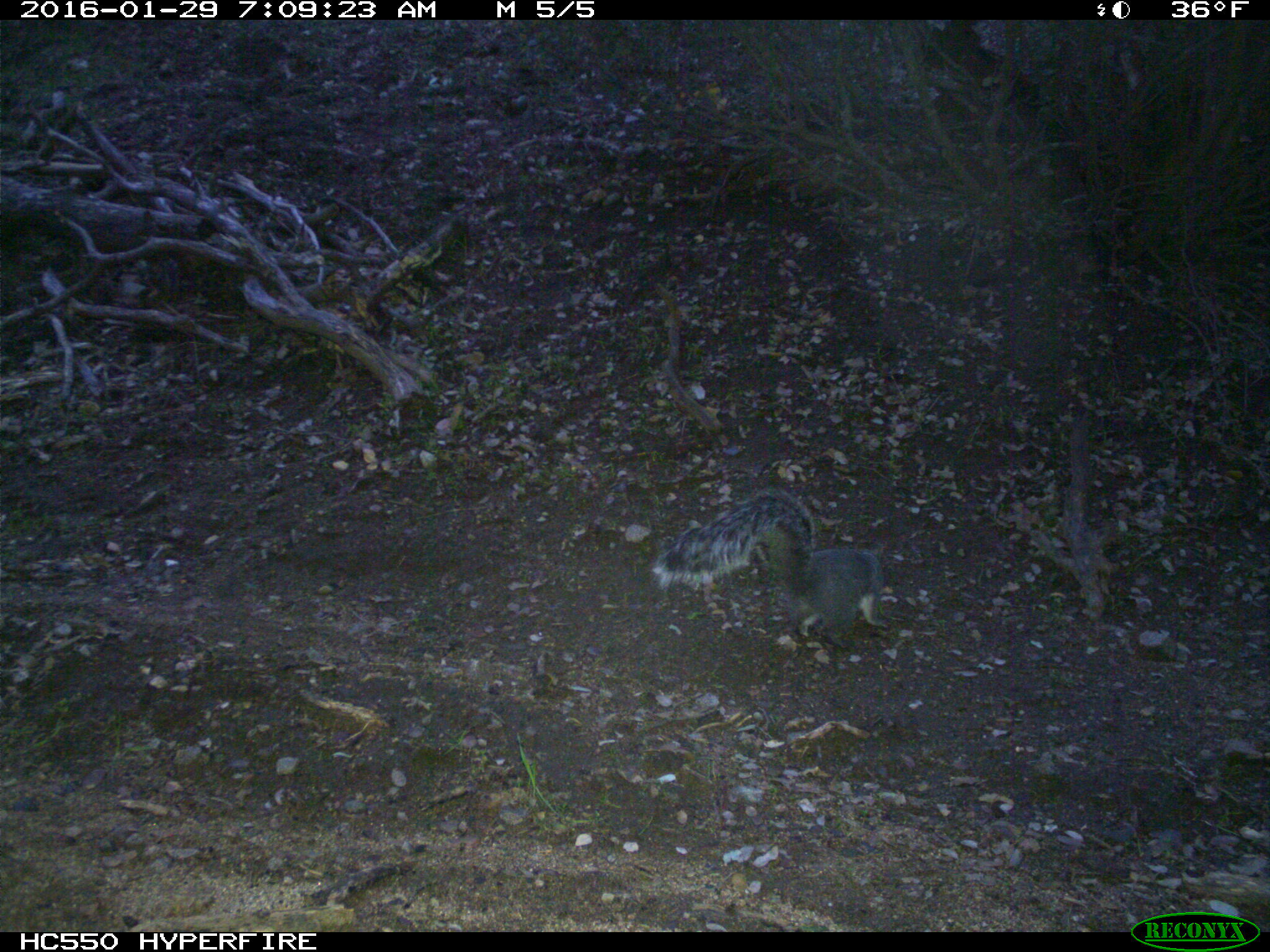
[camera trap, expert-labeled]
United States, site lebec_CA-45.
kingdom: Animalia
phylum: Chordata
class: Mammalia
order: Rodentia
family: Sciuridae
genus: Sciurus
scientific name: Sciurus carolinensis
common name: eastern gray squirrel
Sciurus carolinensis (eastern gray squirrel).